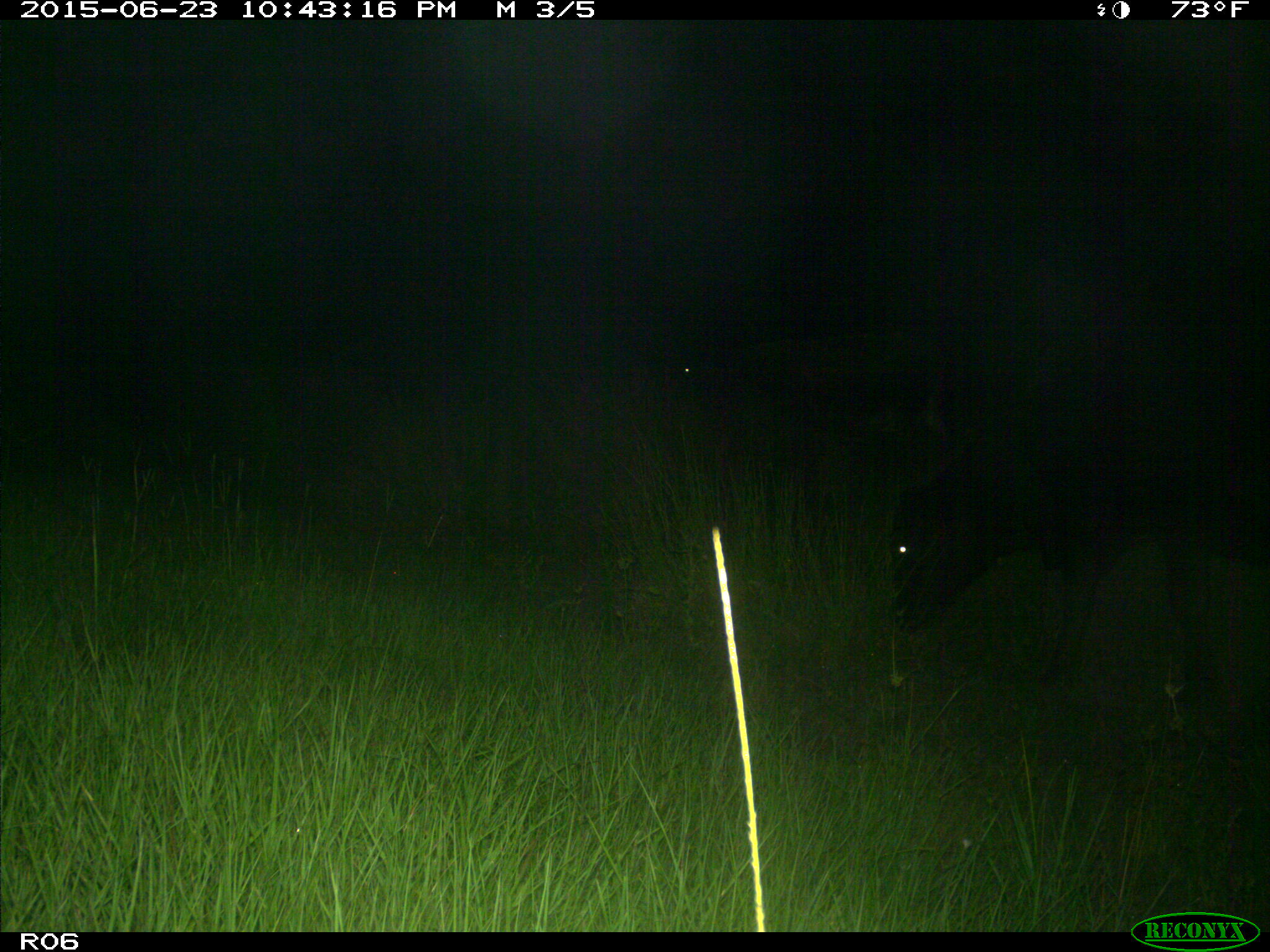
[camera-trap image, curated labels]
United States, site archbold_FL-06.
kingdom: Animalia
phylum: Chordata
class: Mammalia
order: Artiodactyla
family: Bovidae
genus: Bos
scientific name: Bos taurus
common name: domestic cow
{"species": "Bos taurus (domestic cow)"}